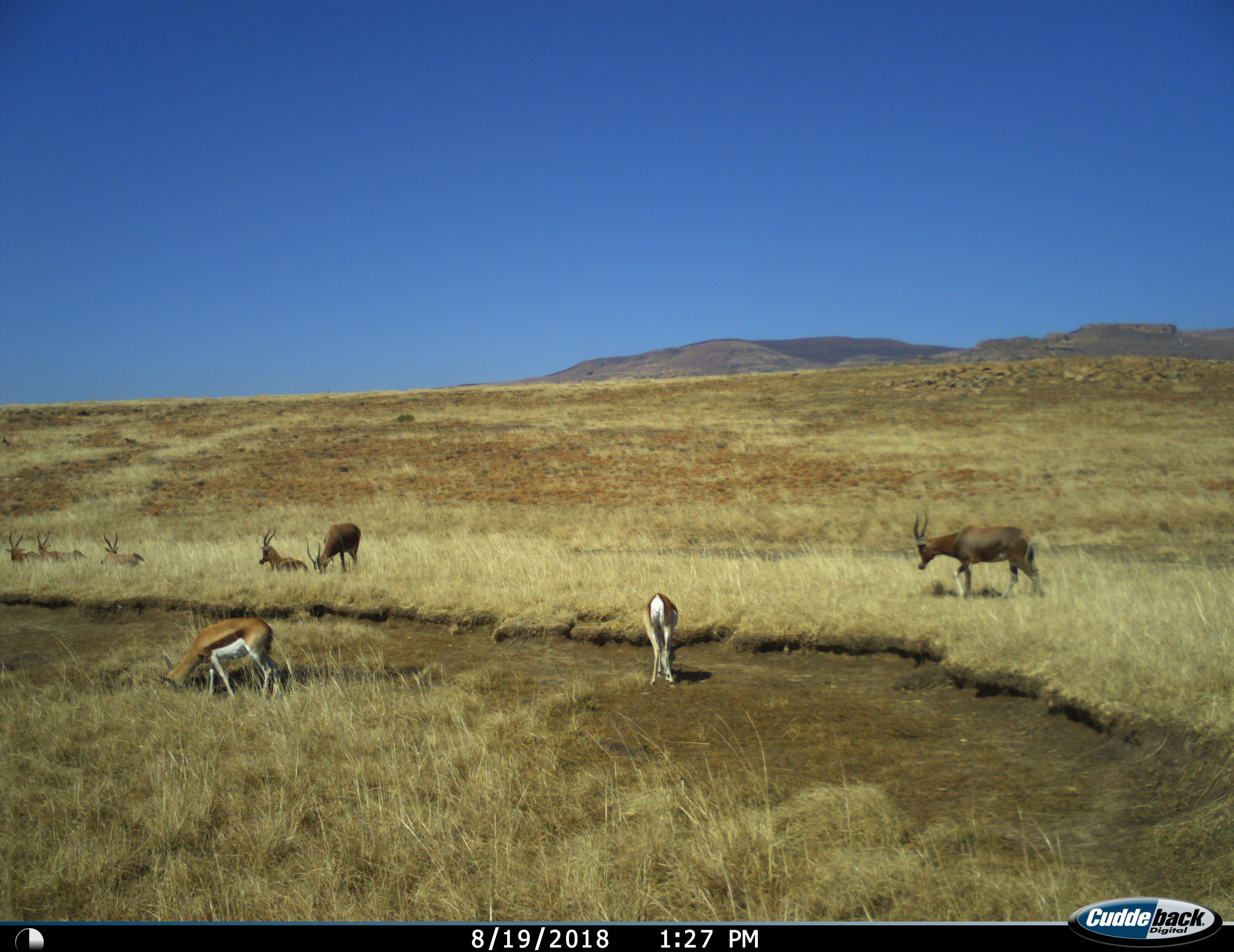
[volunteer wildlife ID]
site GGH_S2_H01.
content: unidentified animal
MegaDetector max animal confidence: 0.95